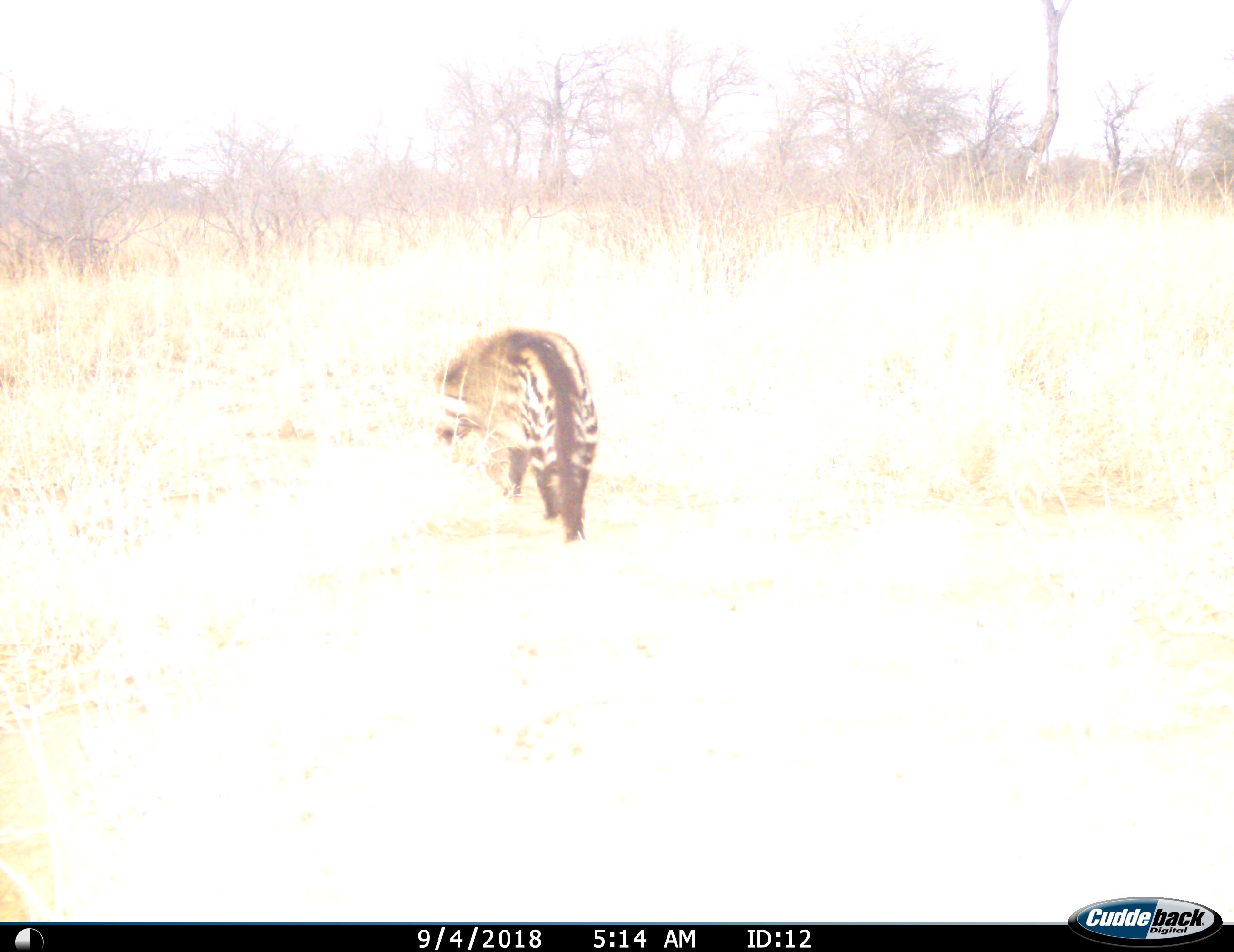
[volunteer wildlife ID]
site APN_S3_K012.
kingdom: Animalia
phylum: Chordata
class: Mammalia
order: Carnivora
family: Viverridae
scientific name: Viverridae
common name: civet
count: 1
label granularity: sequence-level